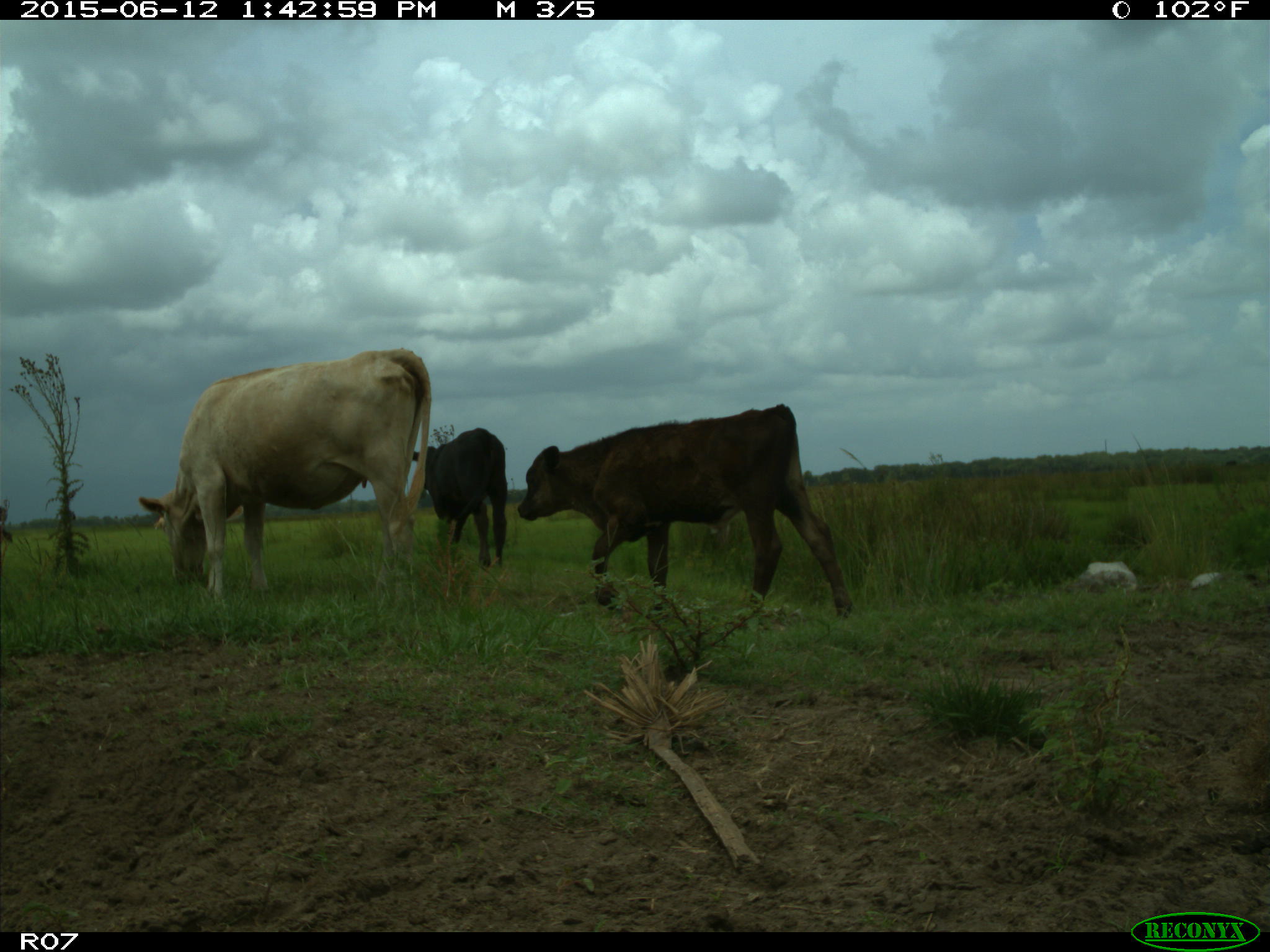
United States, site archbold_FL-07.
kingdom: Animalia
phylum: Chordata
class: Mammalia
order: Artiodactyla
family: Bovidae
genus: Bos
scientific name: Bos taurus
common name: domestic cow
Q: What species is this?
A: Bos taurus (domestic cow).